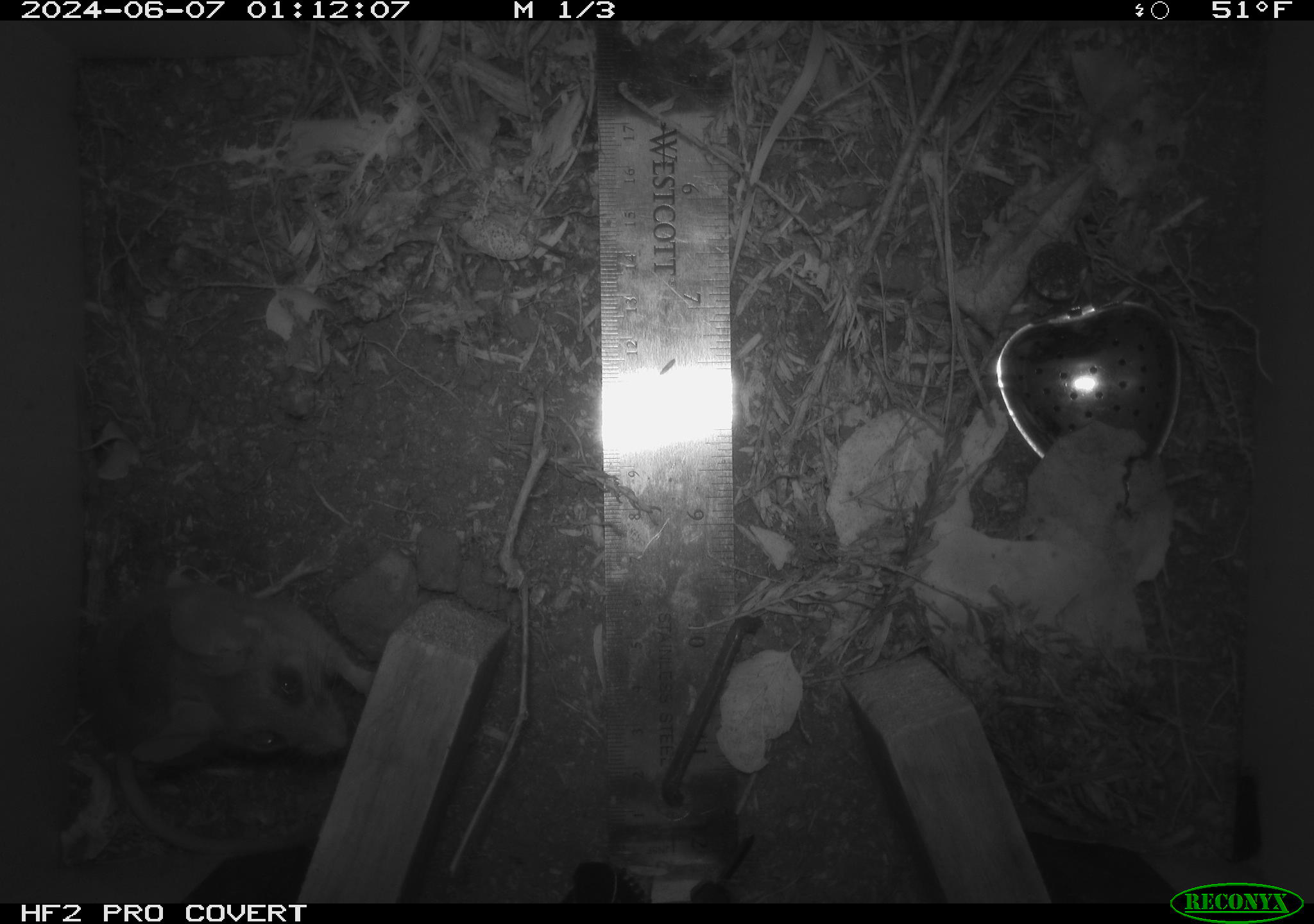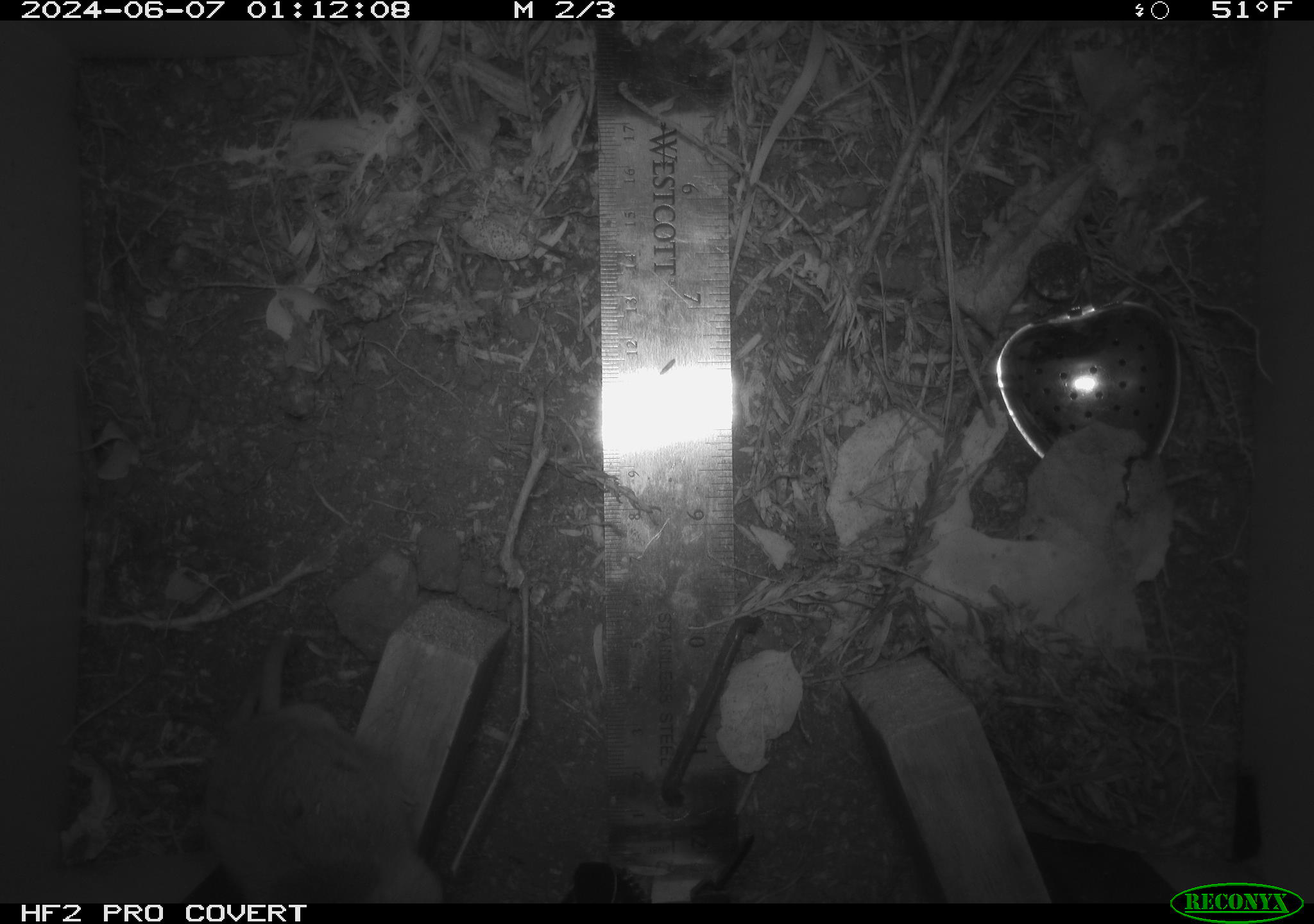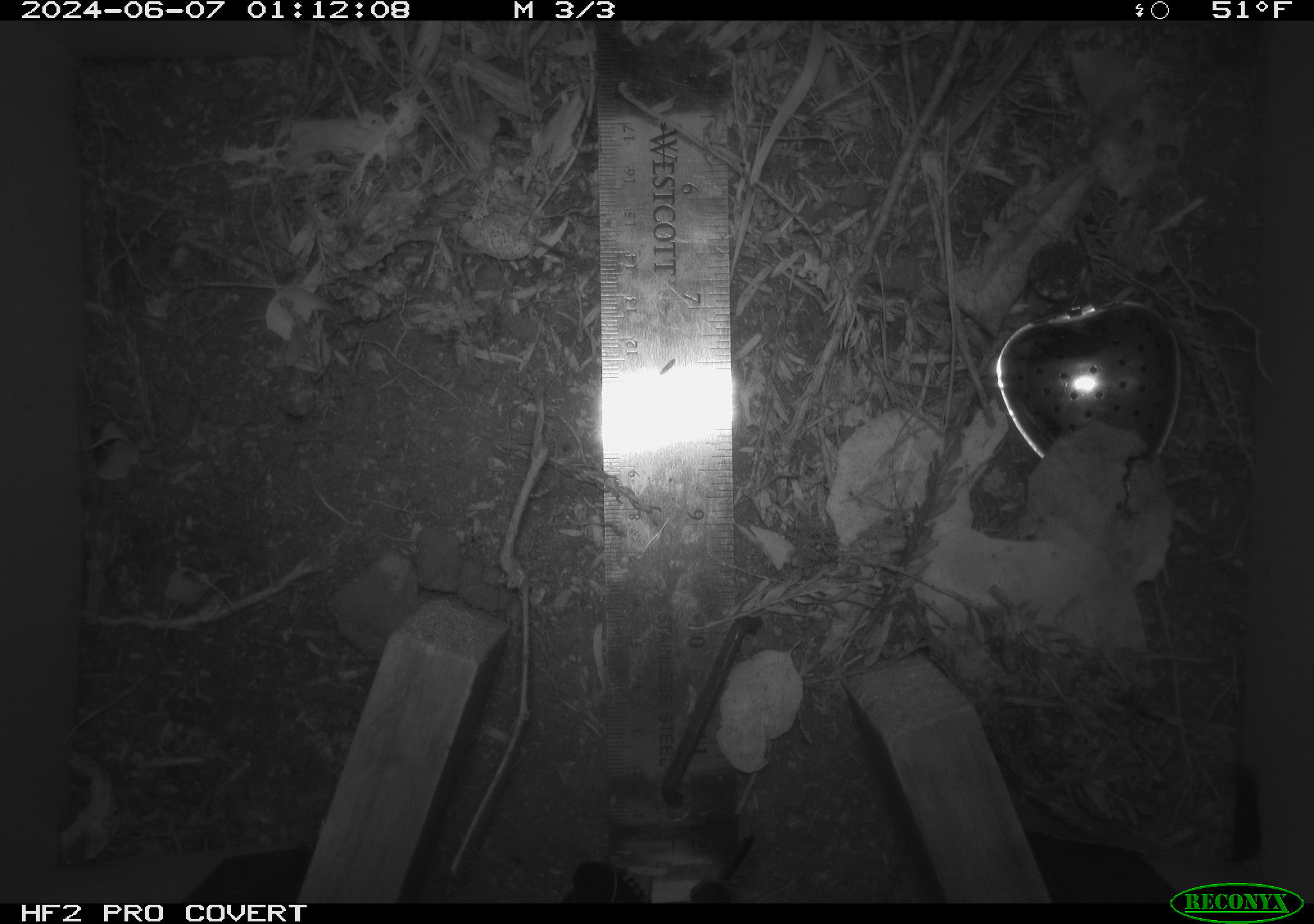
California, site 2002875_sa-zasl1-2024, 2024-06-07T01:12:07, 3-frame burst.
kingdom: Animalia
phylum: Chordata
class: Mammalia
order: Rodentia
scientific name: Rodentia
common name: rodent